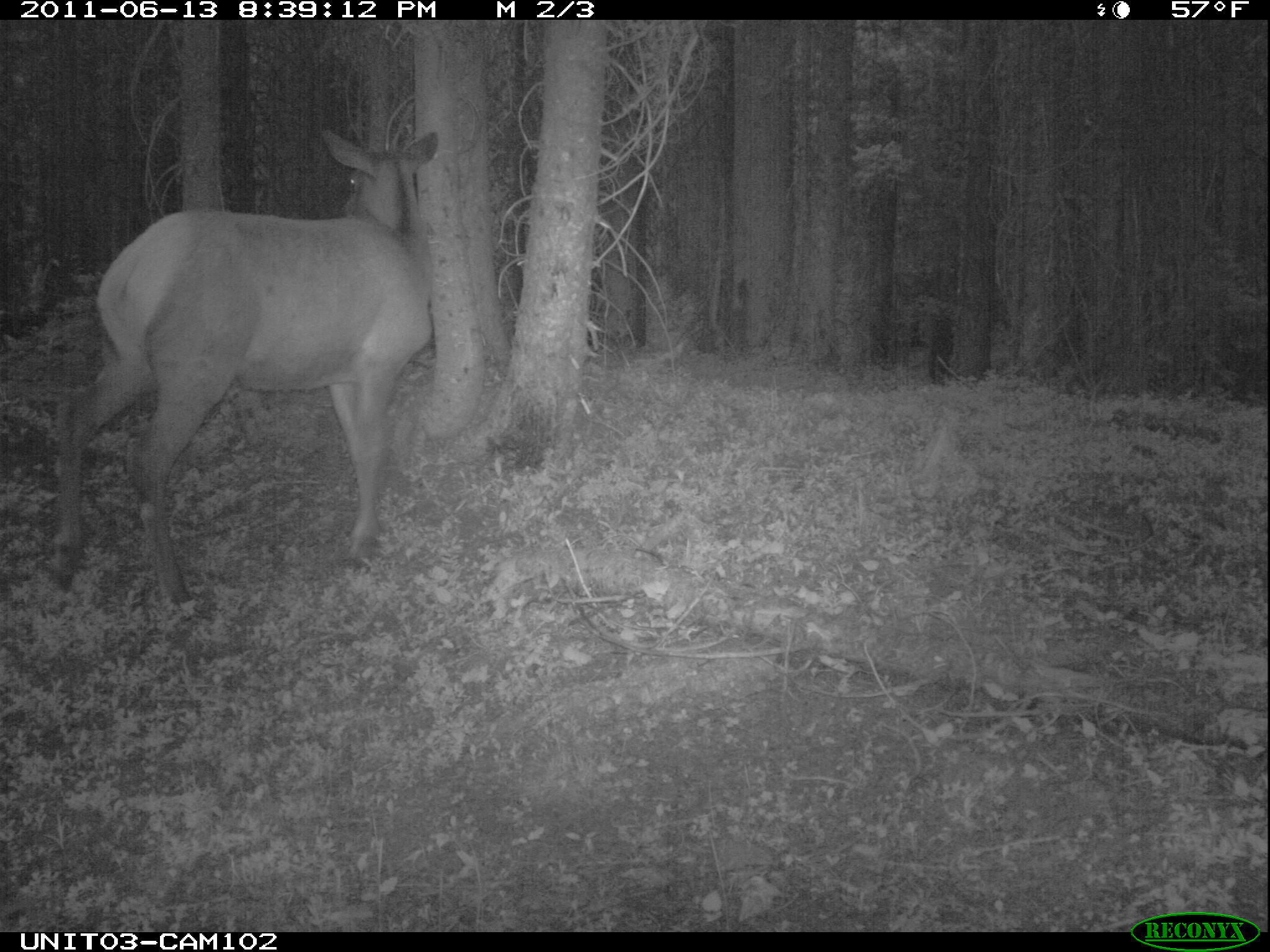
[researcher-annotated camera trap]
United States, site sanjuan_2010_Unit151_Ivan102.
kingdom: Animalia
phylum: Chordata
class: Mammalia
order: Artiodactyla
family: Cervidae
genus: Cervus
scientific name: Cervus elaphus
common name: red deer